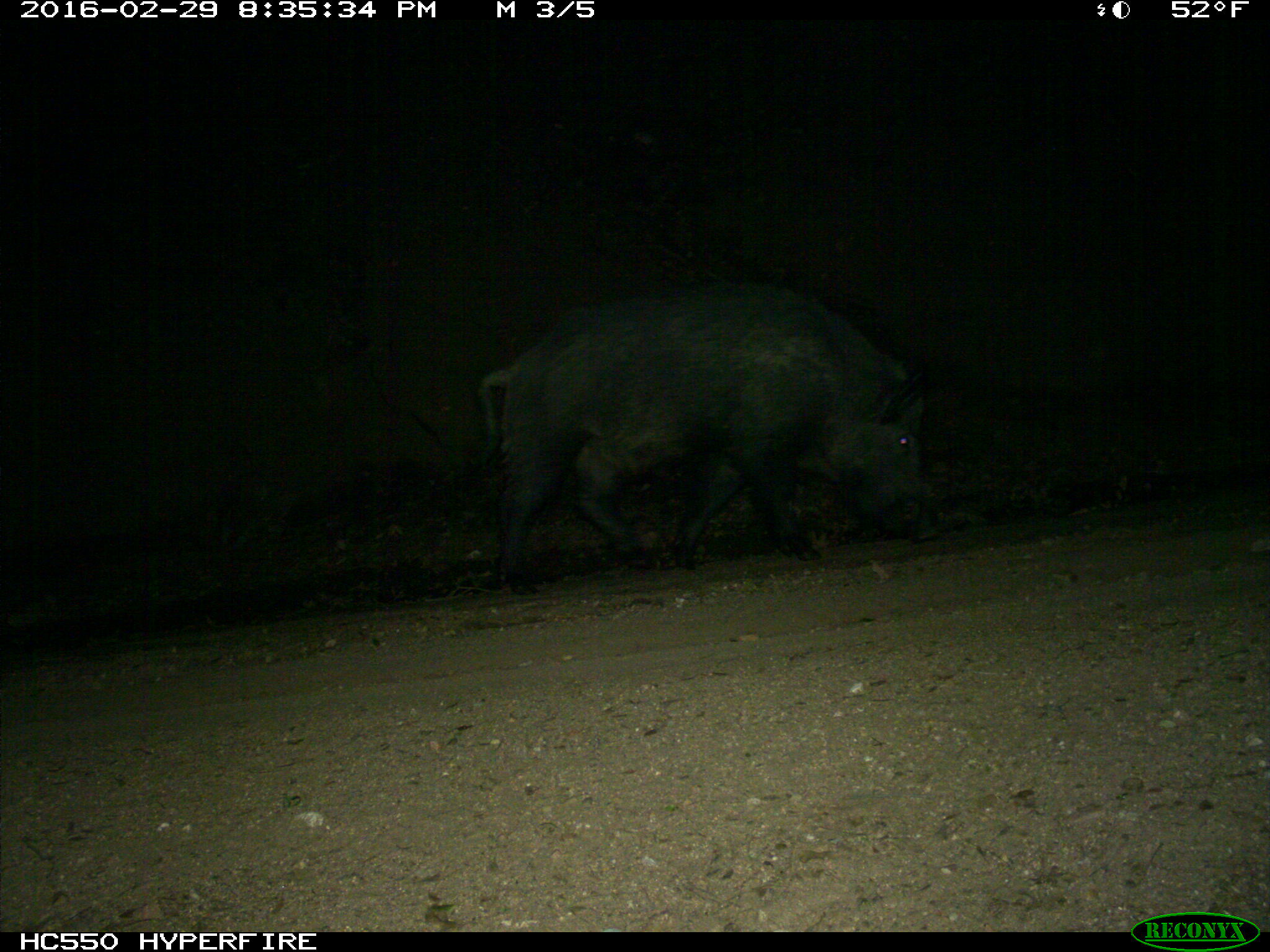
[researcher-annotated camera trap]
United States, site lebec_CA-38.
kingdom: Animalia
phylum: Chordata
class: Mammalia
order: Artiodactyla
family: Suidae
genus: Sus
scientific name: Sus scrofa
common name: wild boar